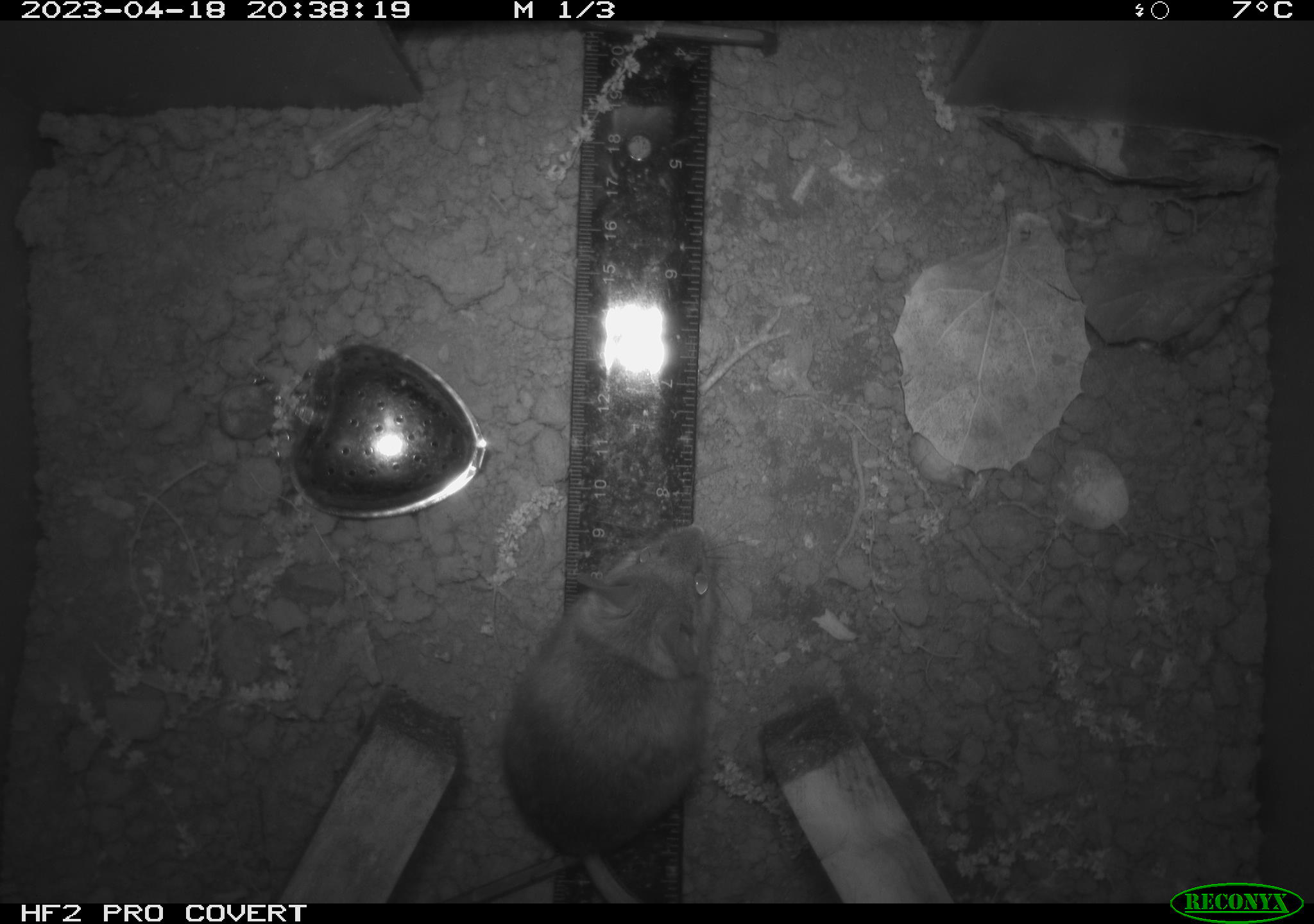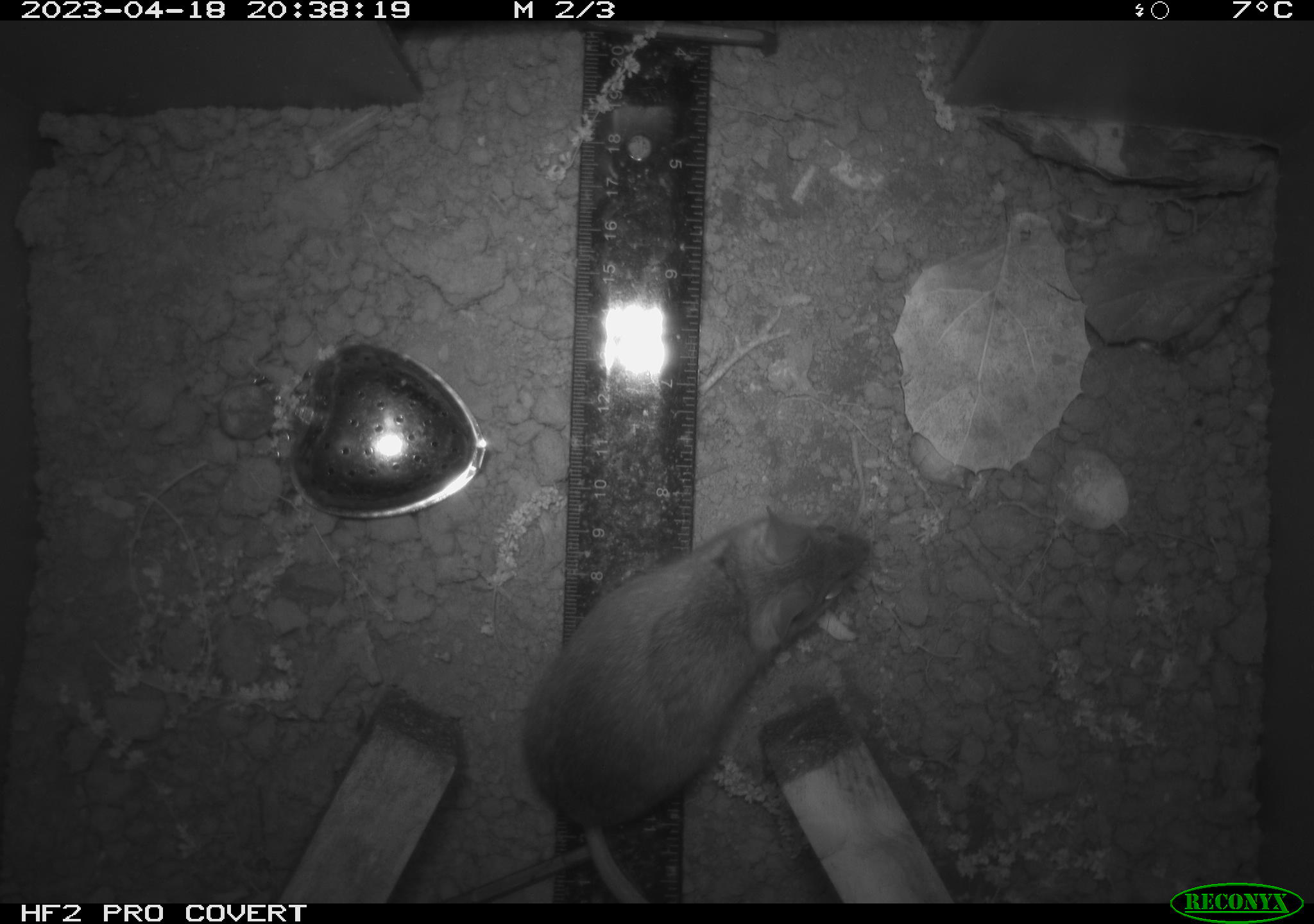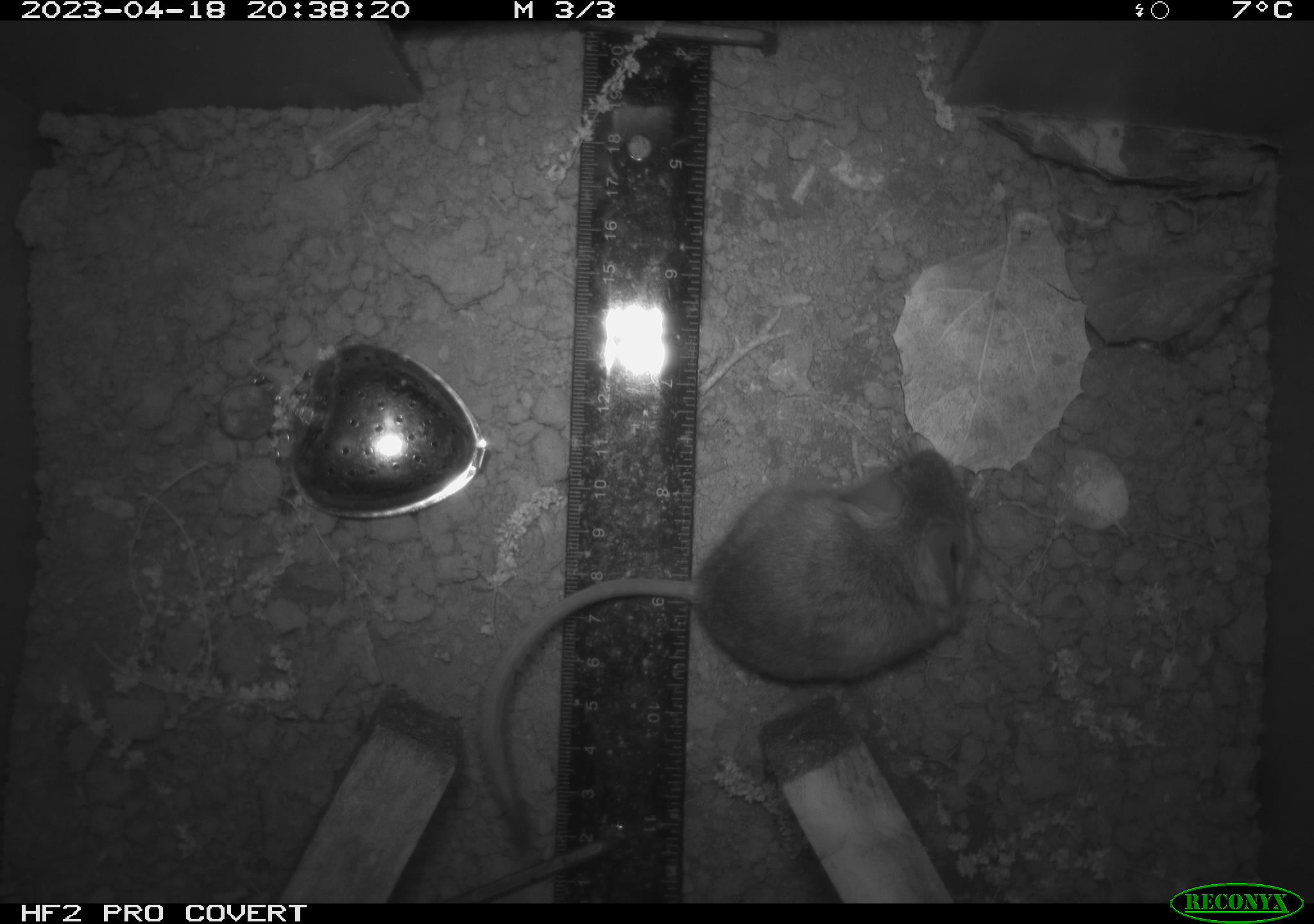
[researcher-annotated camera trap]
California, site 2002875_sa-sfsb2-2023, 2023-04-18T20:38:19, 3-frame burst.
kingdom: Animalia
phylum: Chordata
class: Mammalia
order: Rodentia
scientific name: Rodentia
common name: mouse species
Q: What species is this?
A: Mouse species (Rodentia).